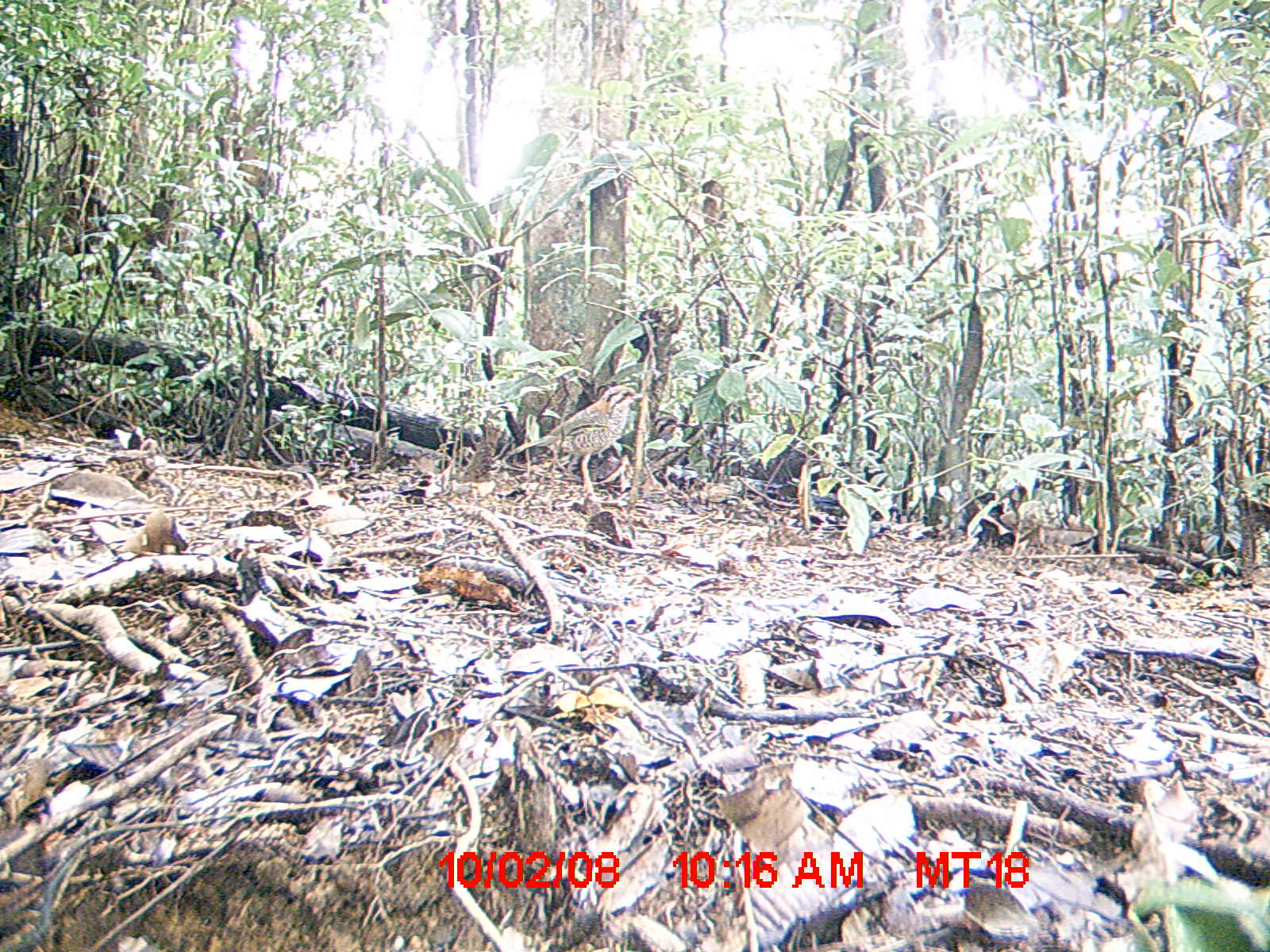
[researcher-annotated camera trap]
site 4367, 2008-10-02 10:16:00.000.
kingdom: Animalia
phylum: Chordata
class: Aves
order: Coraciiformes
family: Brachypteraciidae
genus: Brachypteracias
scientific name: Brachypteracias squamiger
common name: scaly ground-roller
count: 2